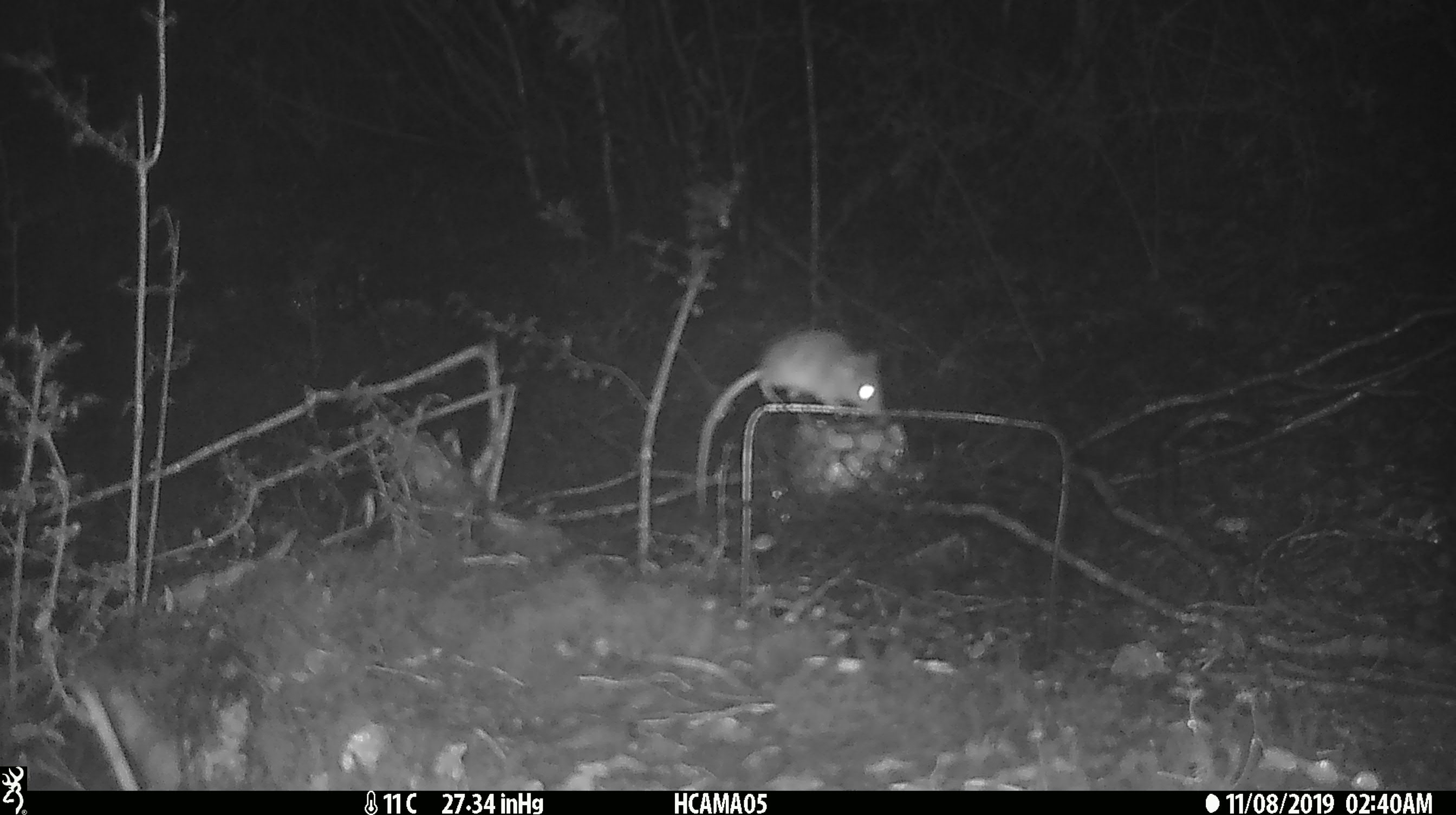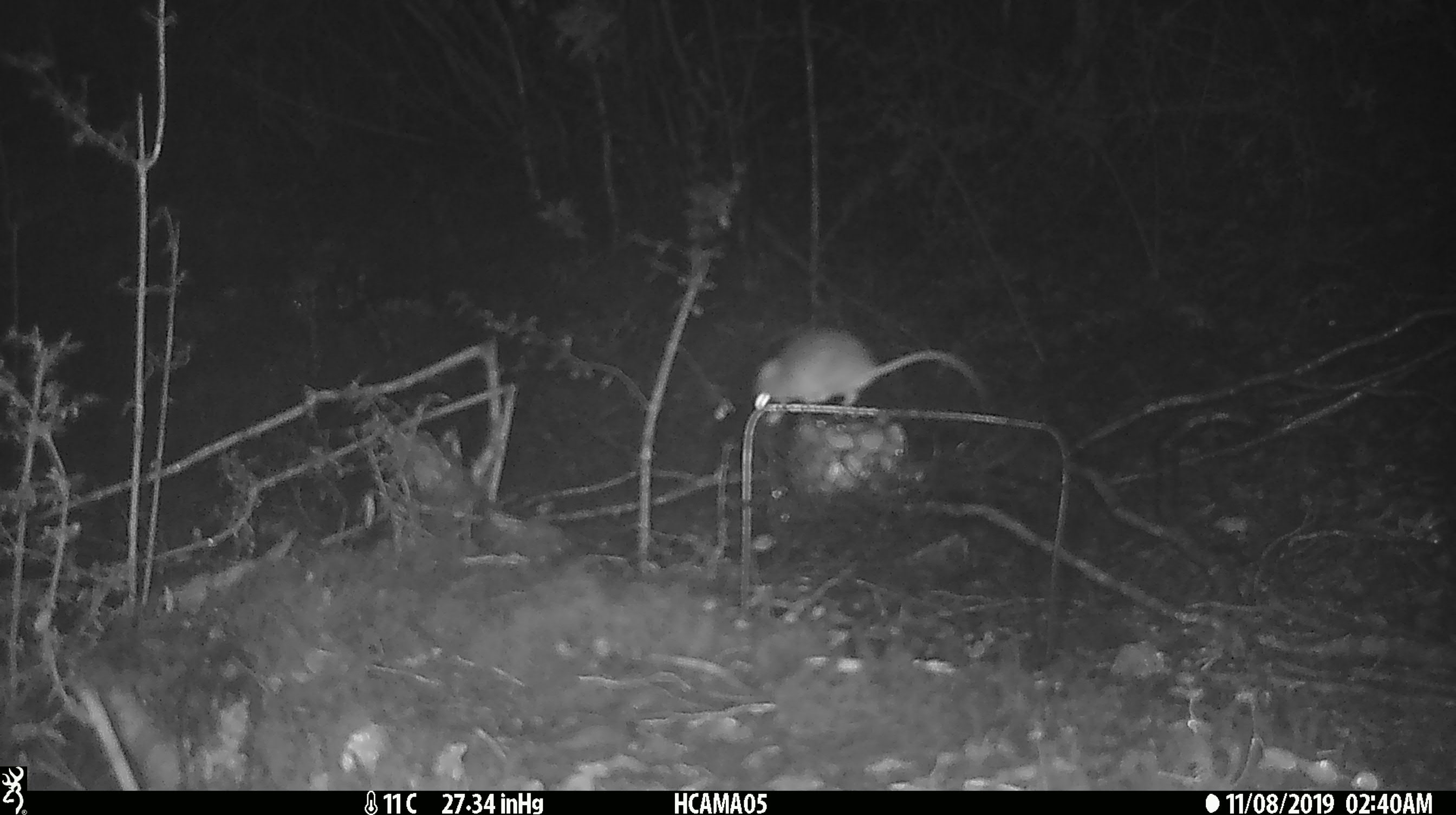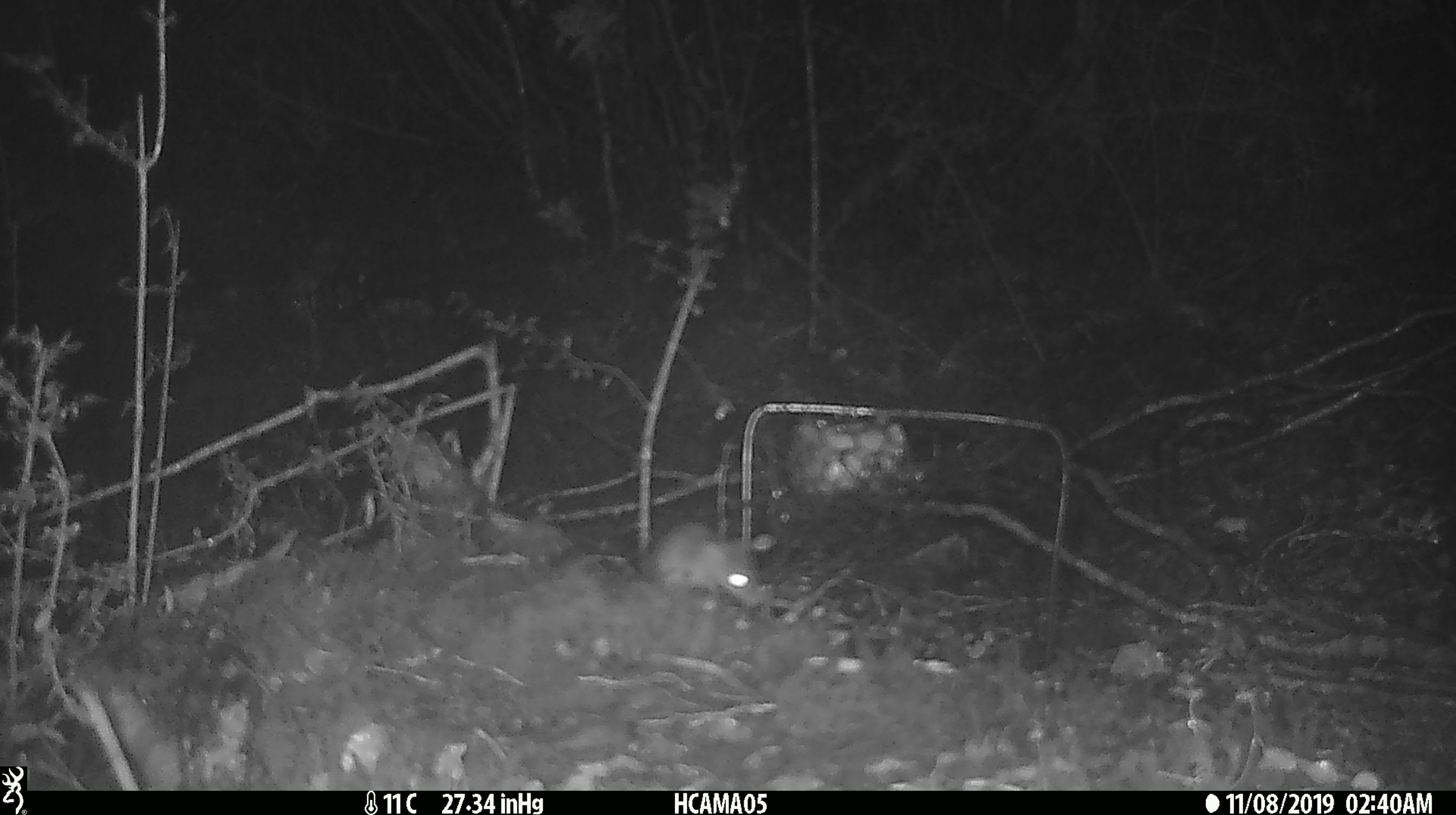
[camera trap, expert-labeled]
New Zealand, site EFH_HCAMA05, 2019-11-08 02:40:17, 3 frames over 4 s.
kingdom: Animalia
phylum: Chordata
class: Mammalia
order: Rodentia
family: Muridae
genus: Mus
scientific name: Mus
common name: mouse